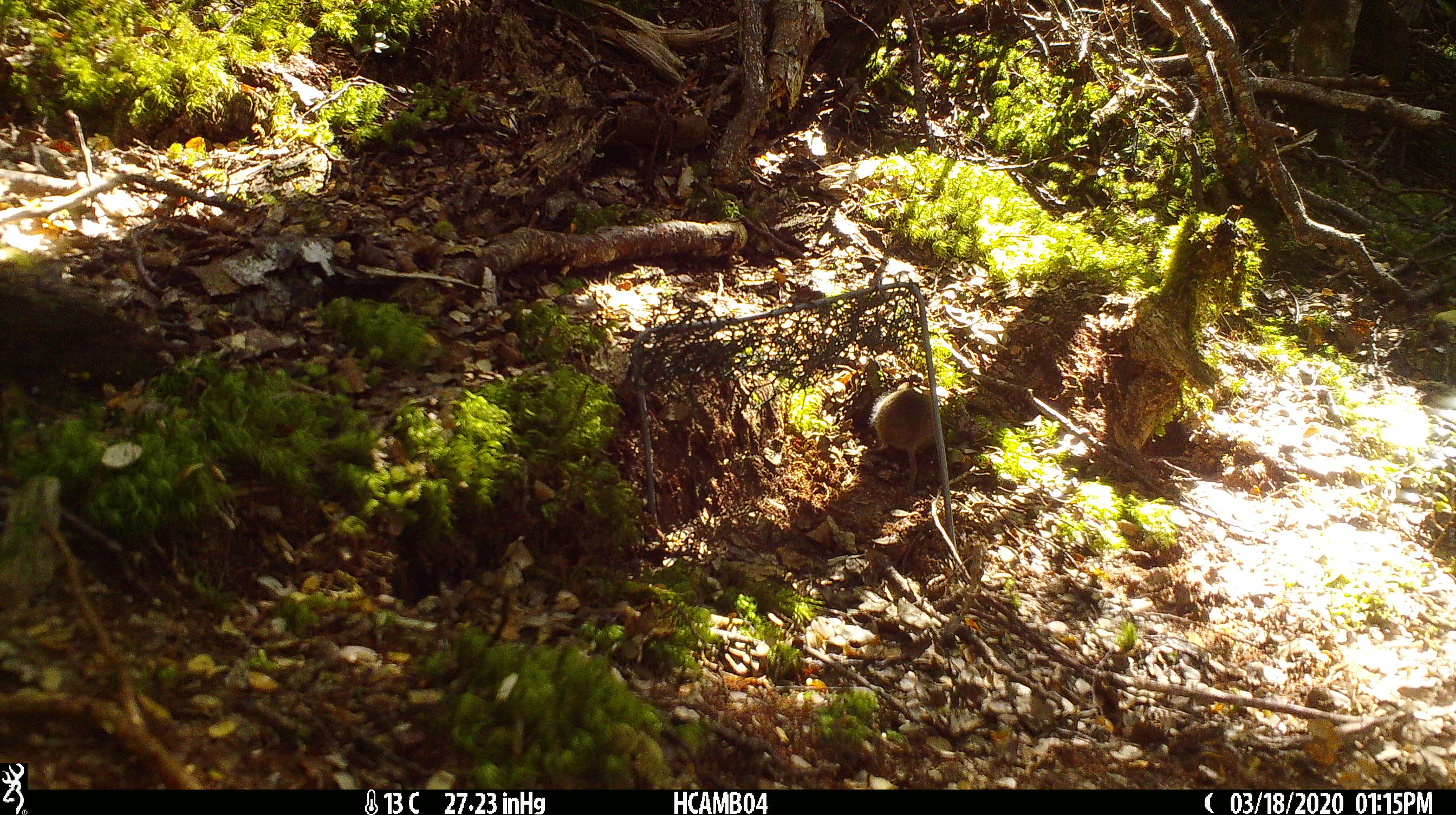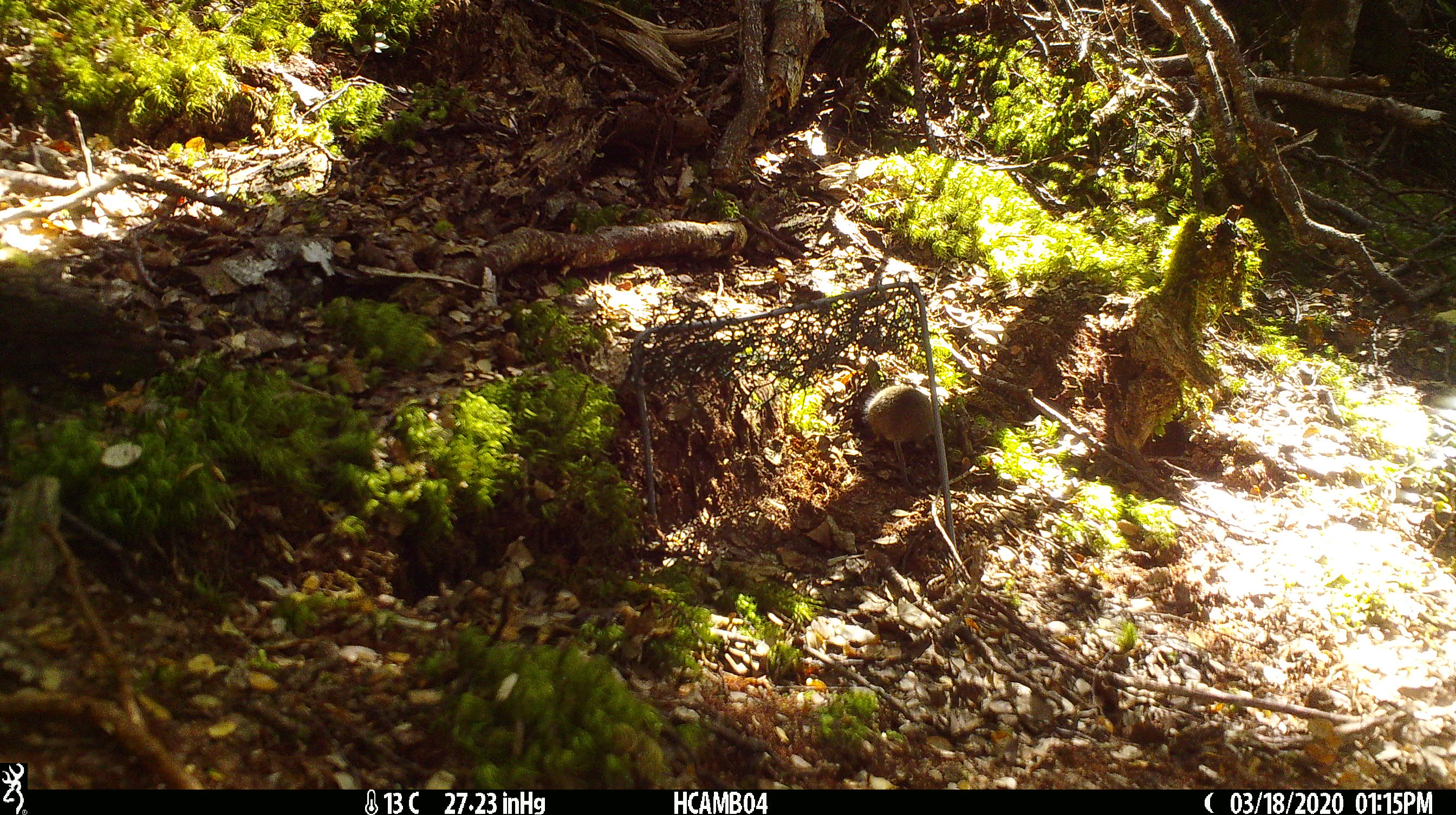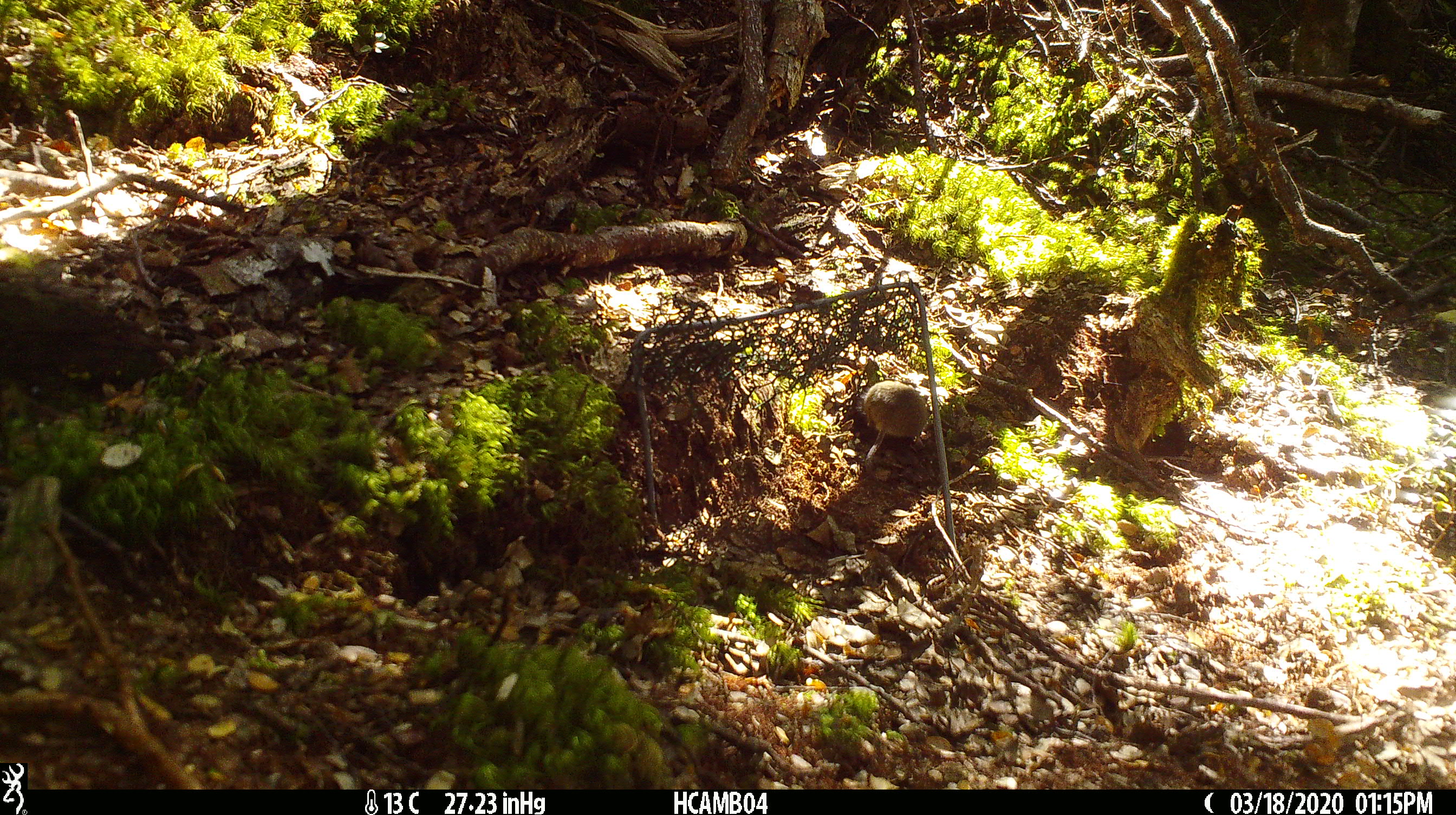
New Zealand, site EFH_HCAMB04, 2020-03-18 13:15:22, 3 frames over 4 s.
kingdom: Animalia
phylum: Chordata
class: Mammalia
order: Rodentia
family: Muridae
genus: Mus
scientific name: Mus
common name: mouse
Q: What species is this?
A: Mouse (Mus).